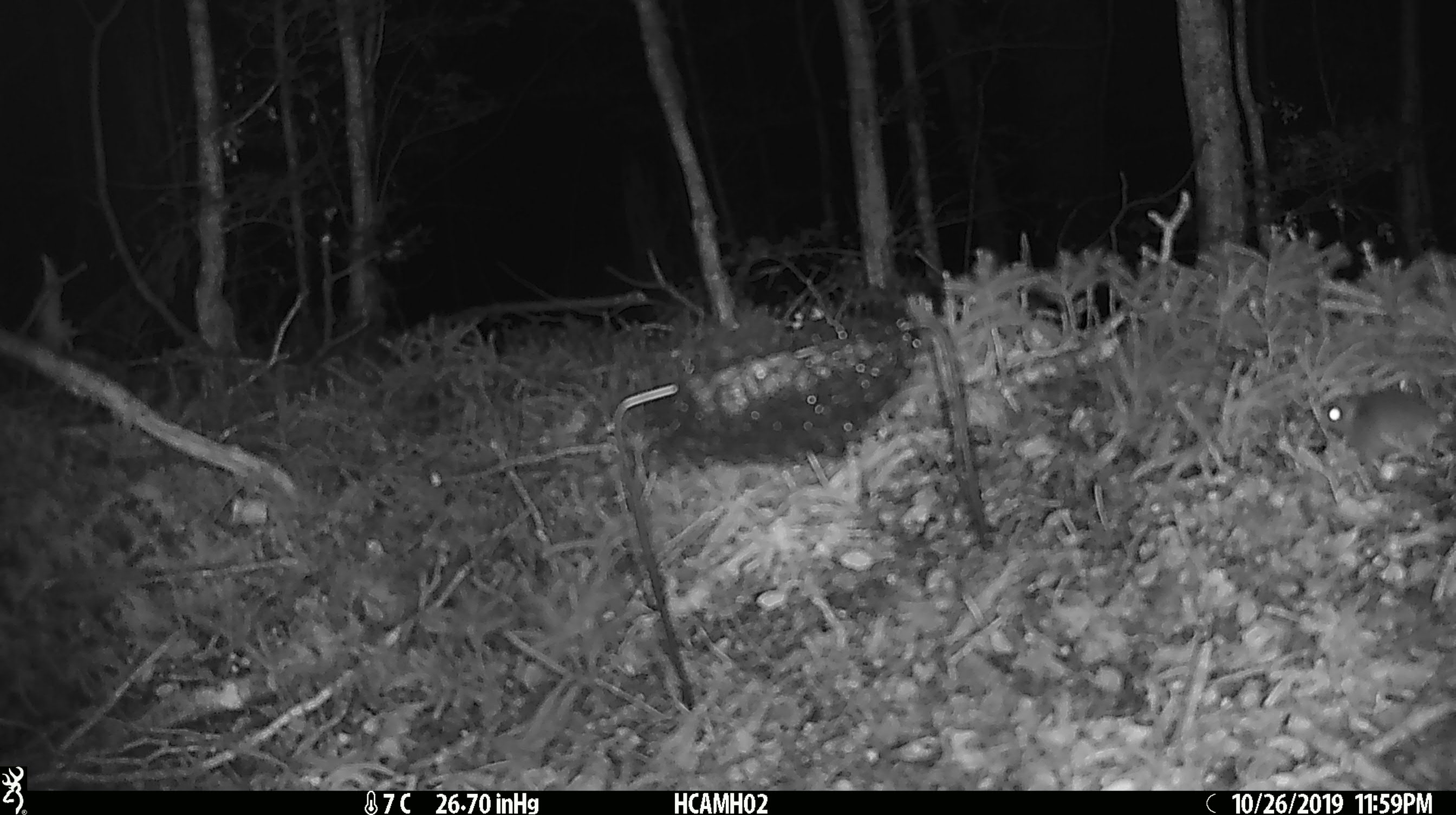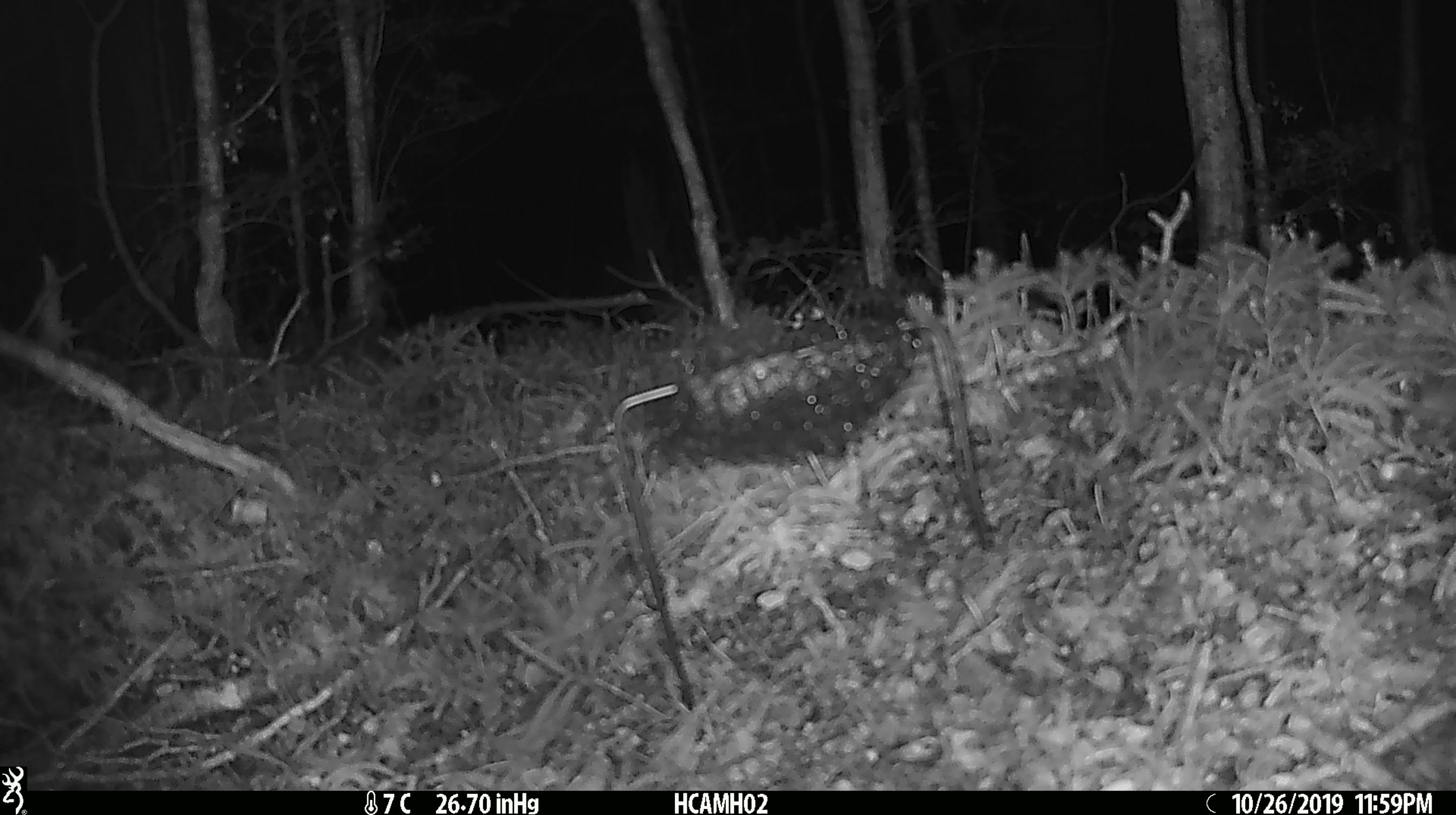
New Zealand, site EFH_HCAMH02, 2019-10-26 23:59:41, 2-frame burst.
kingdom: Animalia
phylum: Chordata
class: Mammalia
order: Rodentia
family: Muridae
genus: Mus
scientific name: Mus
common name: mouse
Mouse (Mus).